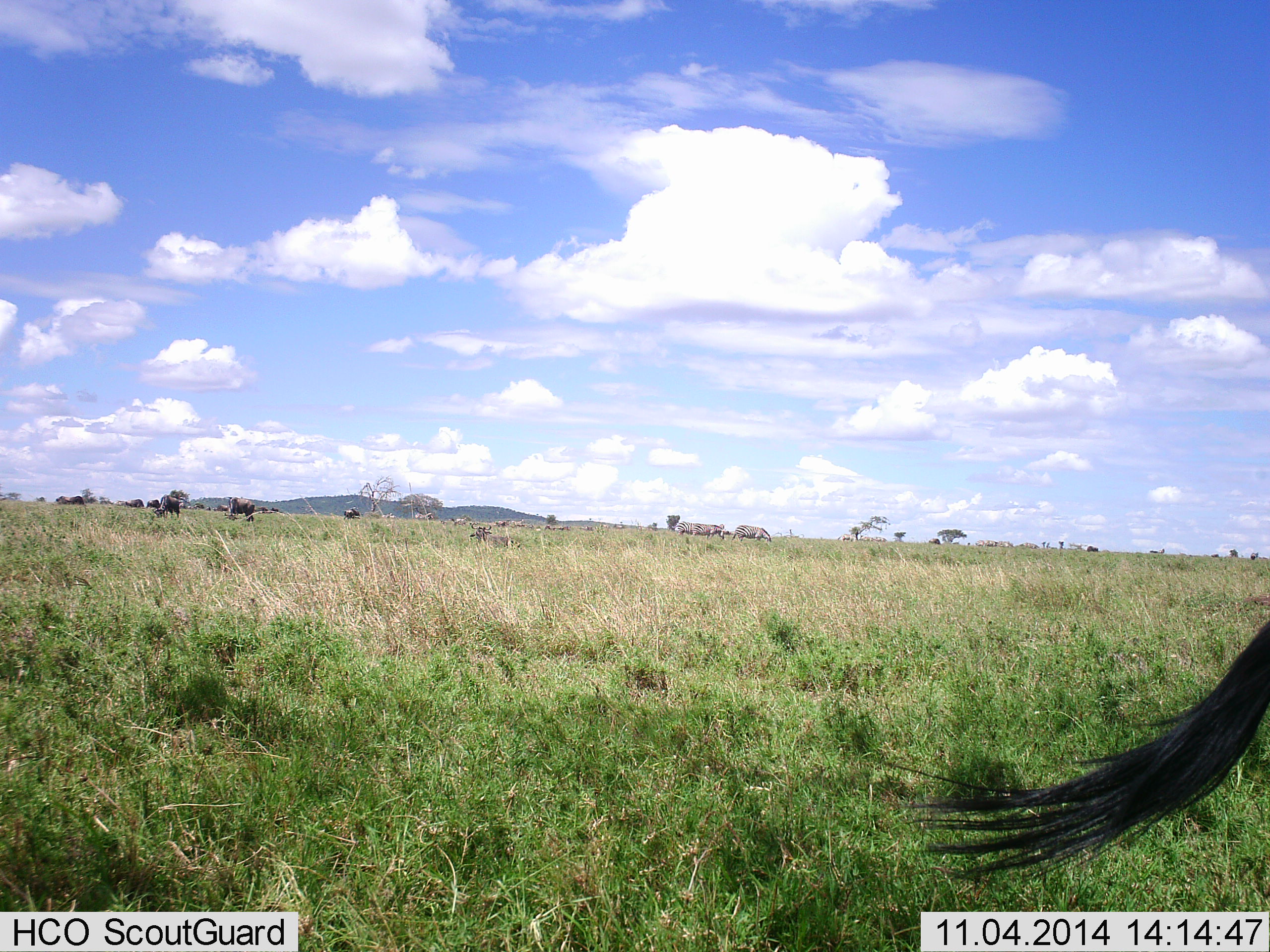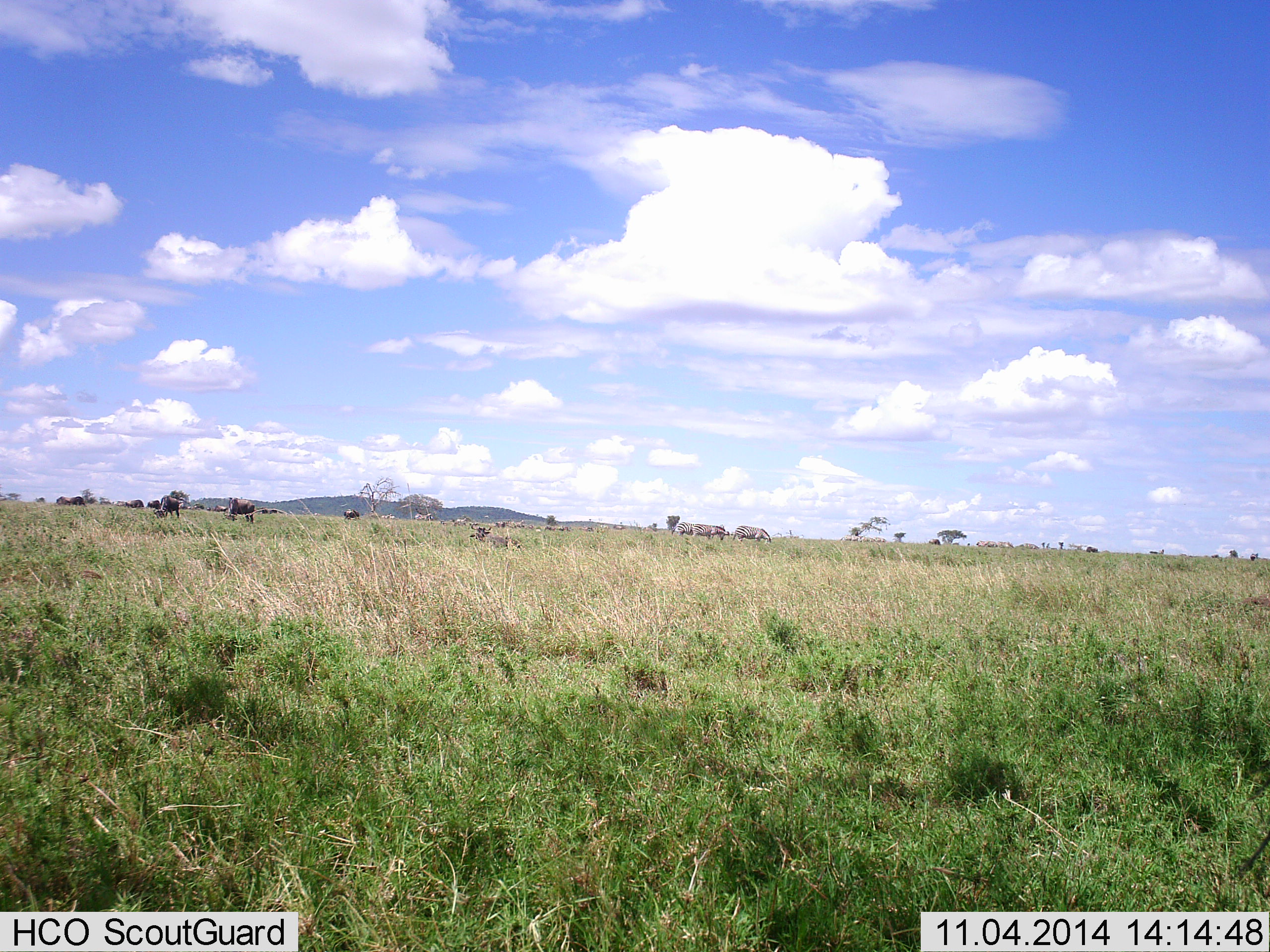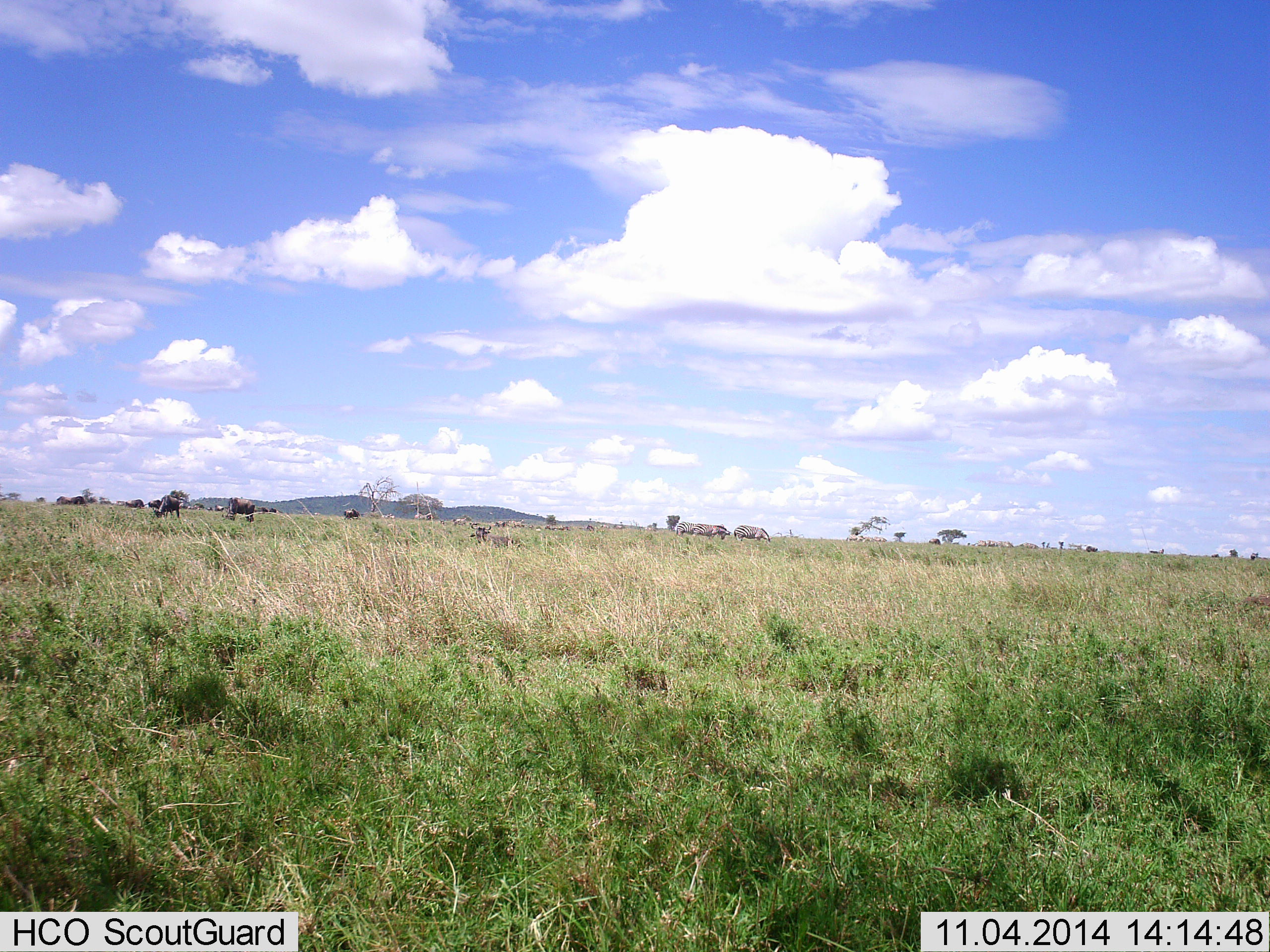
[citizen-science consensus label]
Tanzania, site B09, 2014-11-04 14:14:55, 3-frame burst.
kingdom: Animalia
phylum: Chordata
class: Mammalia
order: Artiodactyla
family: Bovidae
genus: Connochaetes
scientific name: Connochaetes taurinus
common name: blue wildebeest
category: wildebeest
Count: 11-50.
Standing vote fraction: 54%.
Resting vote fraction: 0%.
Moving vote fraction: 38%.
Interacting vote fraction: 0%.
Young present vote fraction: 0%.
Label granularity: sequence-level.